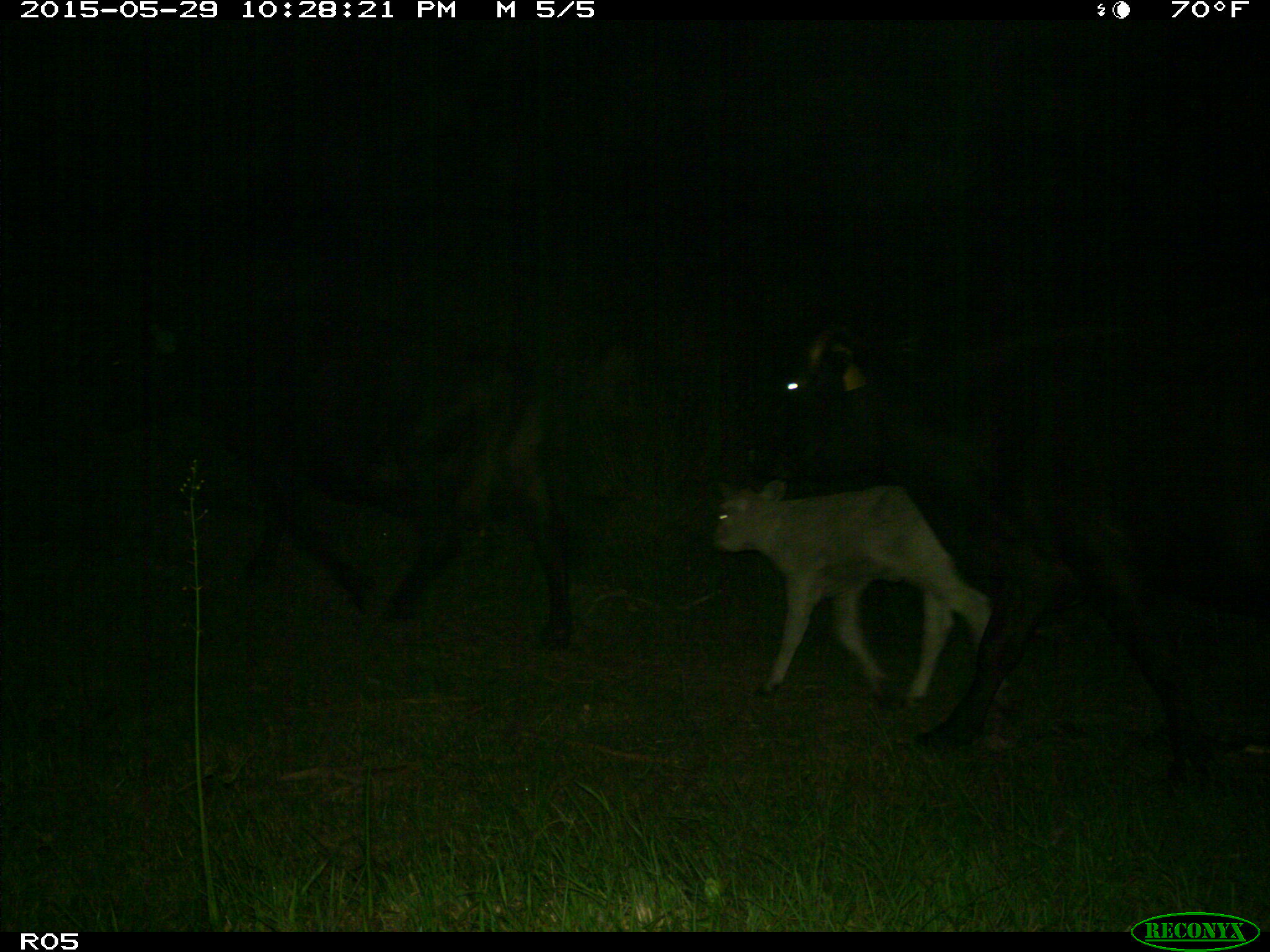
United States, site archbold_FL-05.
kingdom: Animalia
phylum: Chordata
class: Mammalia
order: Artiodactyla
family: Bovidae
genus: Bos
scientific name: Bos taurus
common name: domestic cow